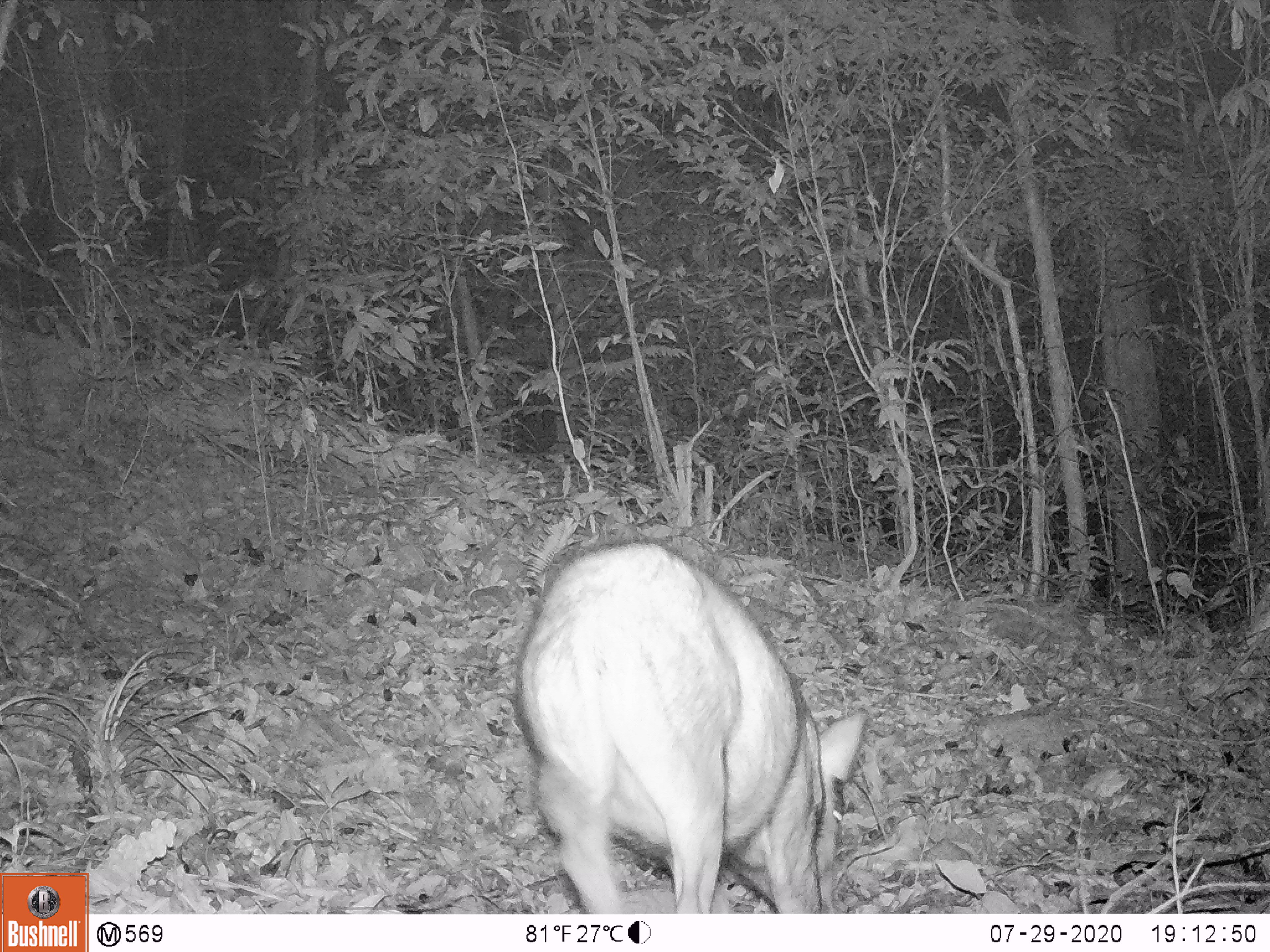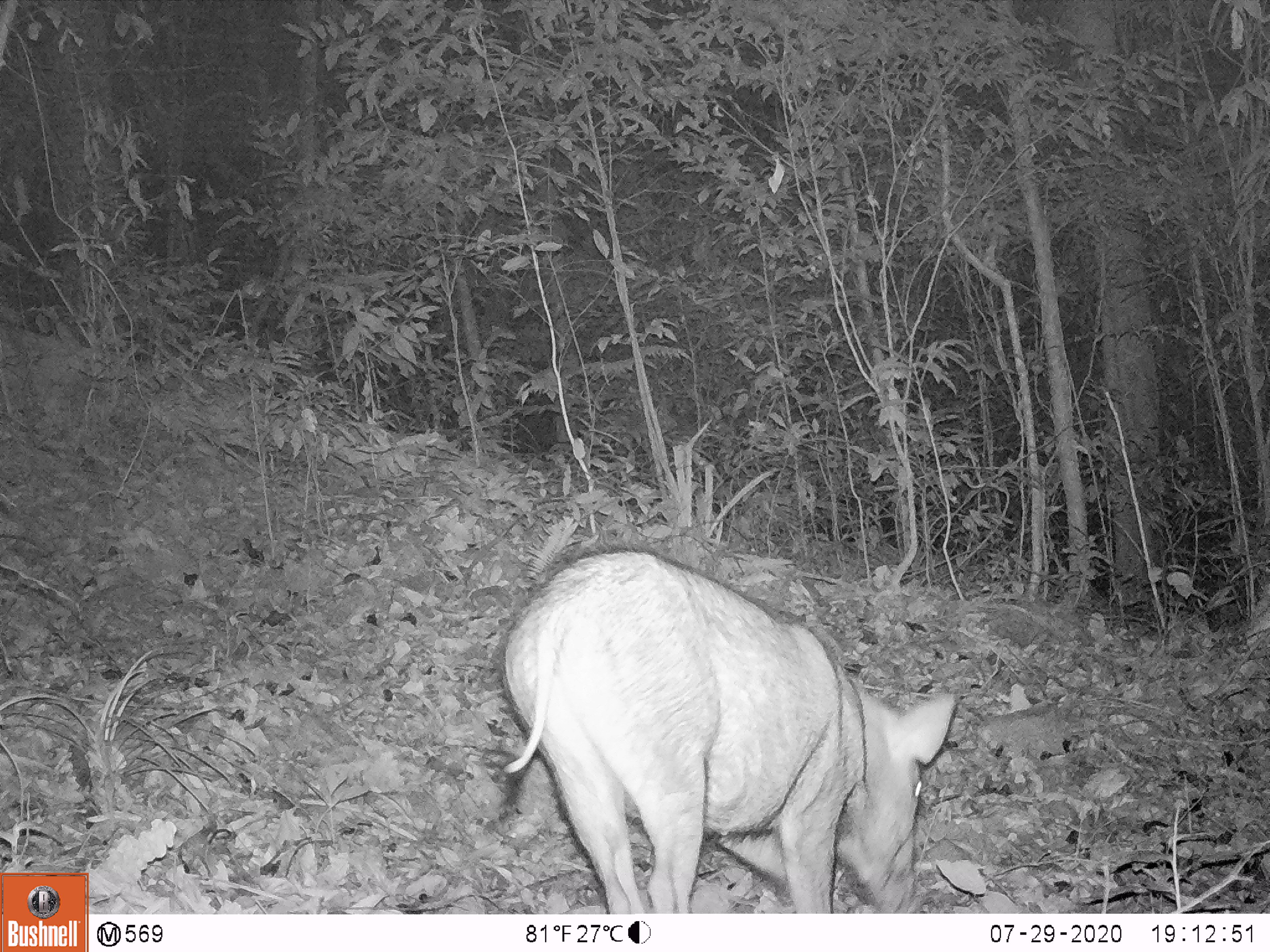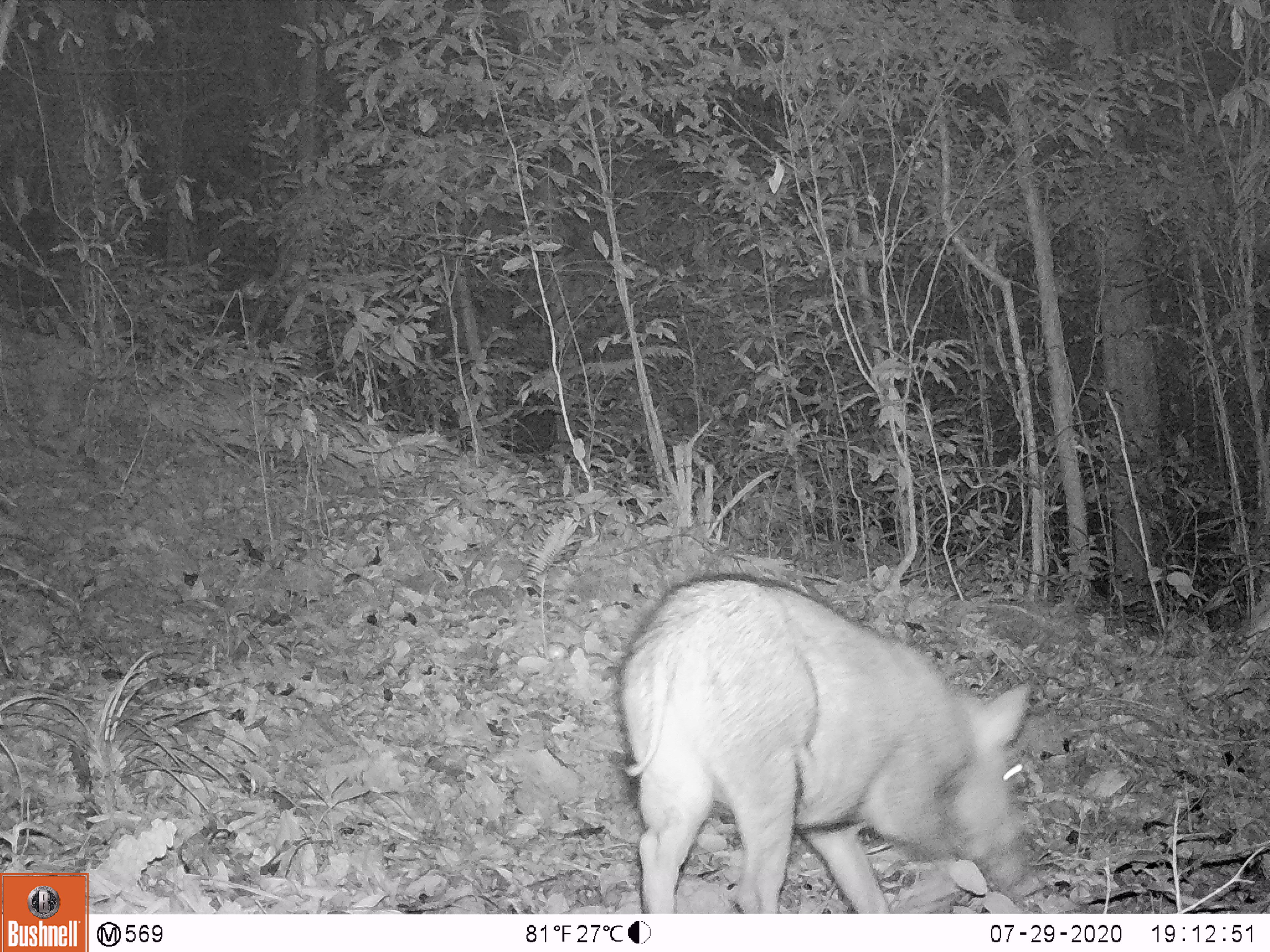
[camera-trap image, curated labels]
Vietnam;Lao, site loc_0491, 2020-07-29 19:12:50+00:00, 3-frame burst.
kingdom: Animalia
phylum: Chordata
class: Mammalia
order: Artiodactyla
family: Suidae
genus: Sus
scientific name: Sus scrofa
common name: eurasian wild pig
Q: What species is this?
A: Eurasian wild pig (Sus scrofa).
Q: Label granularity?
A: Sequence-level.